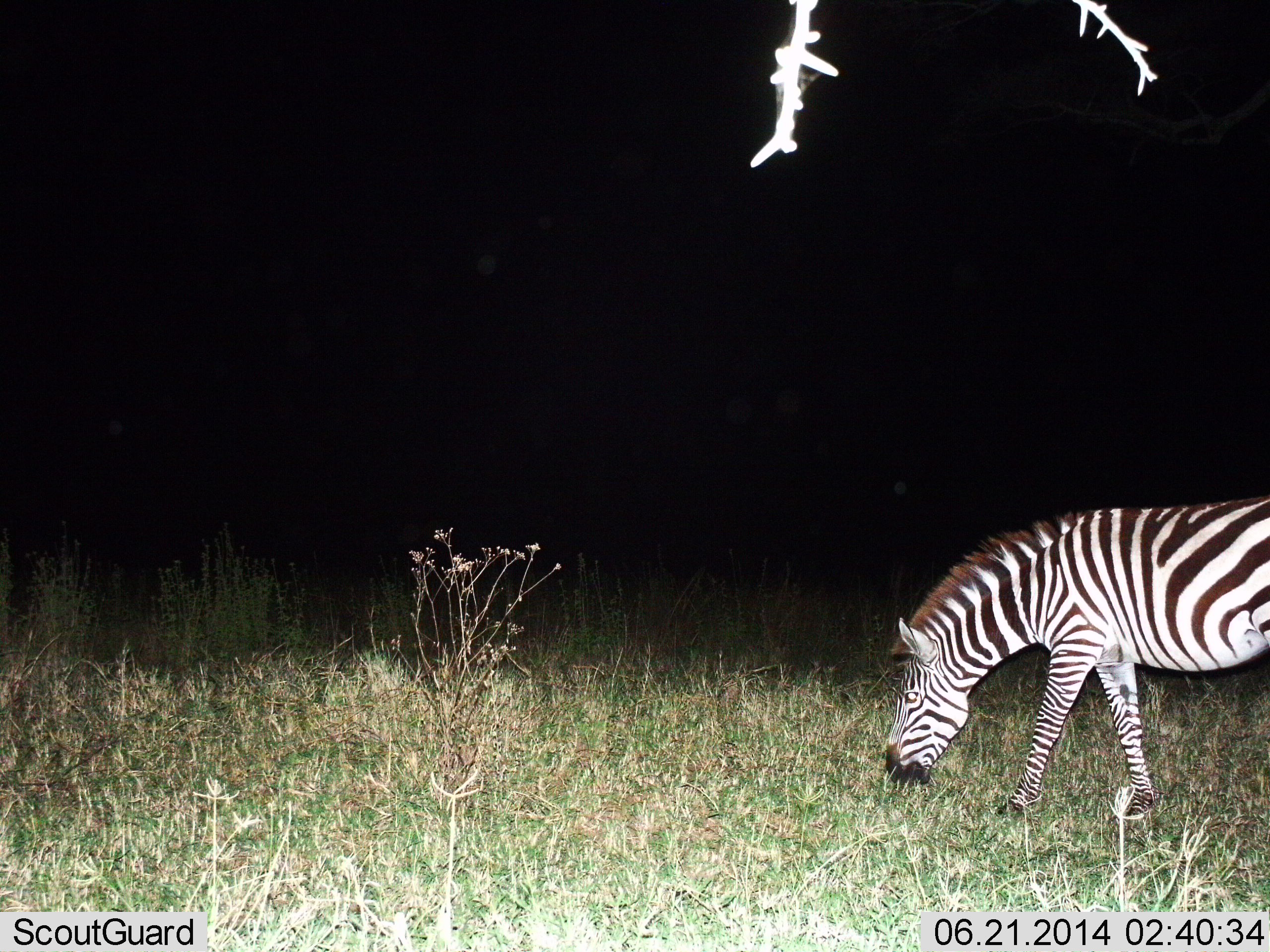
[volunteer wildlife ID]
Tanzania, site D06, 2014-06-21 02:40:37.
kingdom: Animalia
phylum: Chordata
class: Mammalia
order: Perissodactyla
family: Equidae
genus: Equus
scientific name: Equus quagga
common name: plains zebra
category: zebra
Zebra (plains zebra) (Equus quagga), count 1. Behavior (volunteer vote fractions): standing 10%, resting 0%, moving 10%, interacting 0%. Young present (vote fraction): 0%. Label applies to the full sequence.